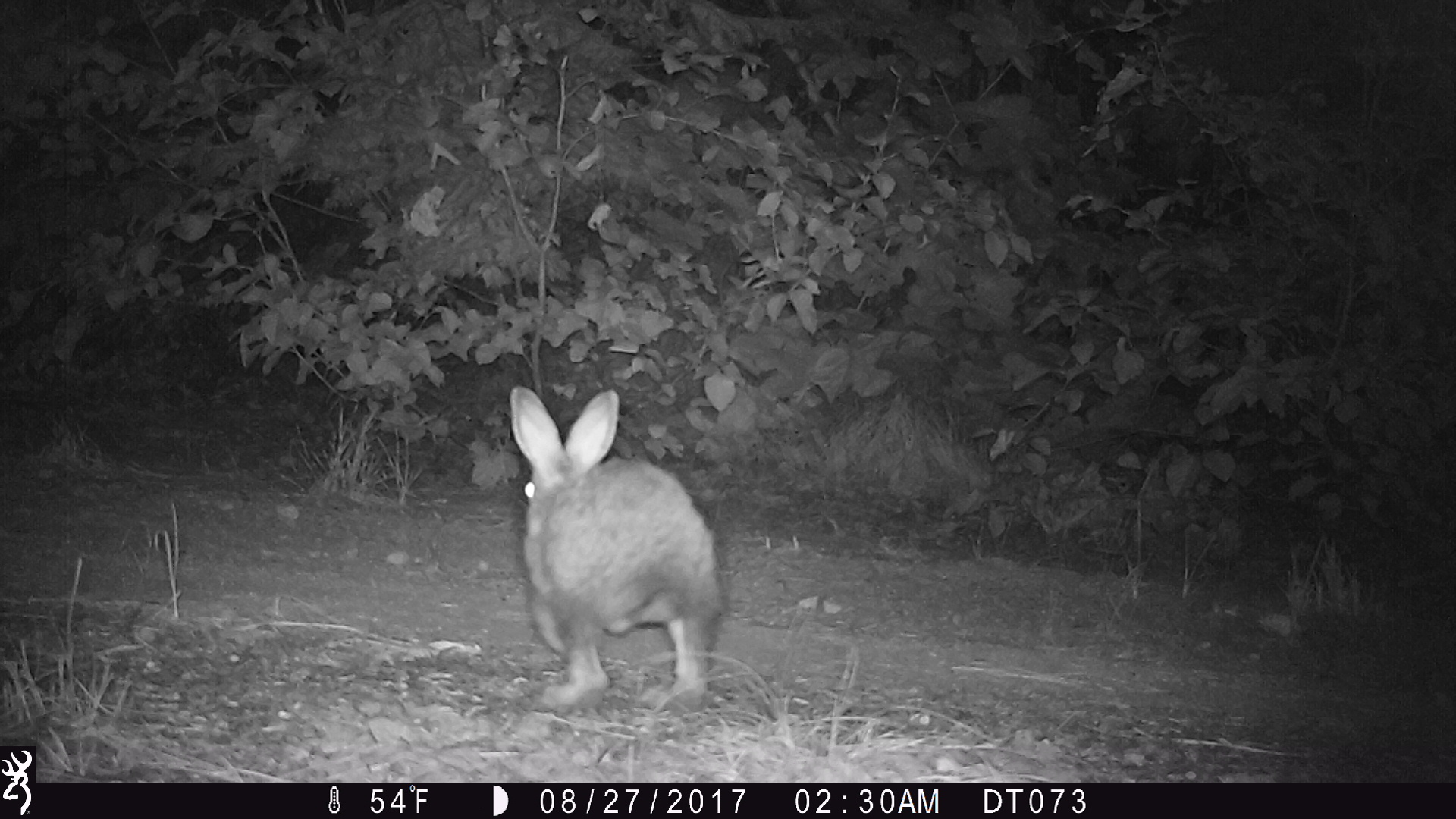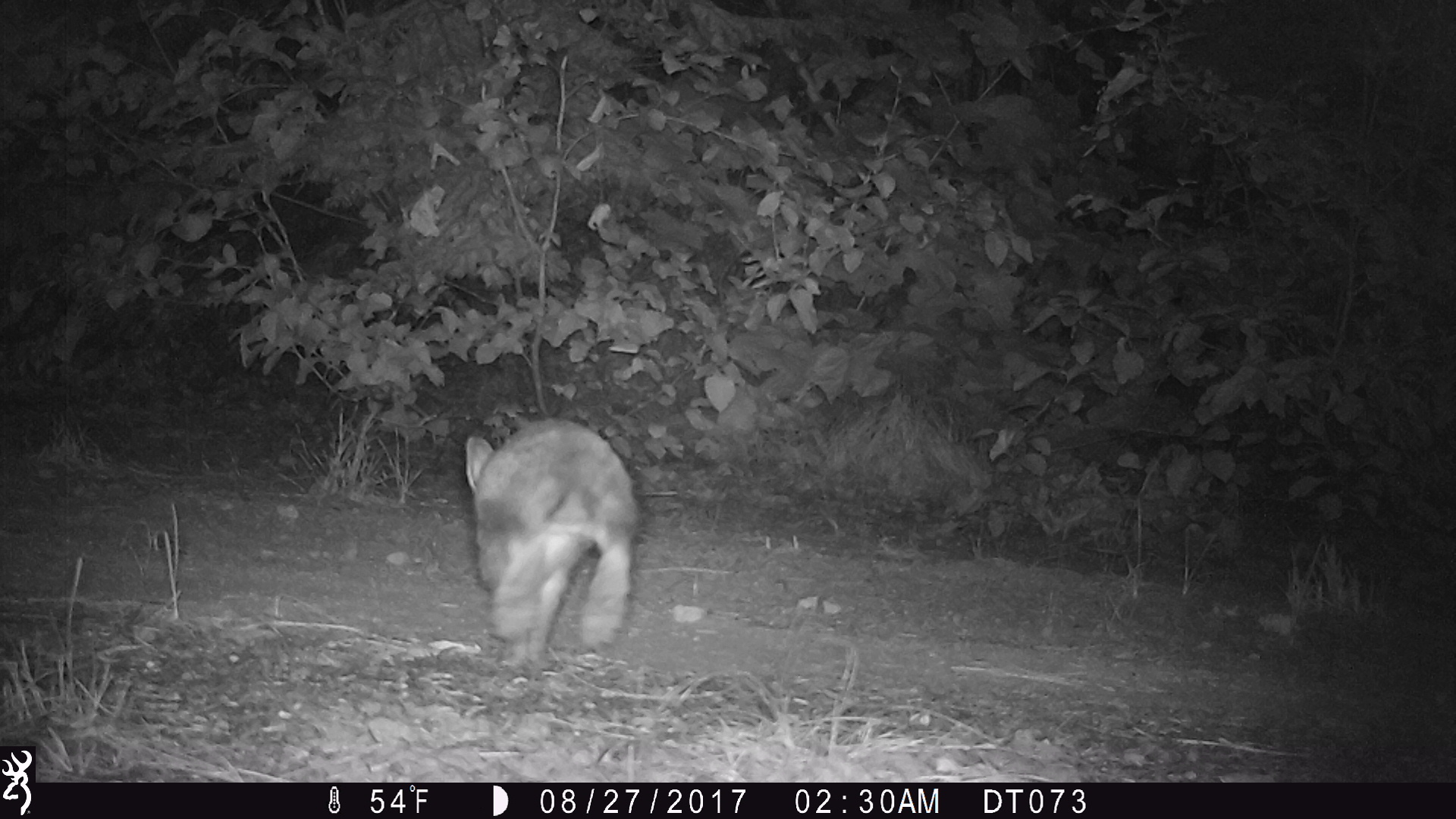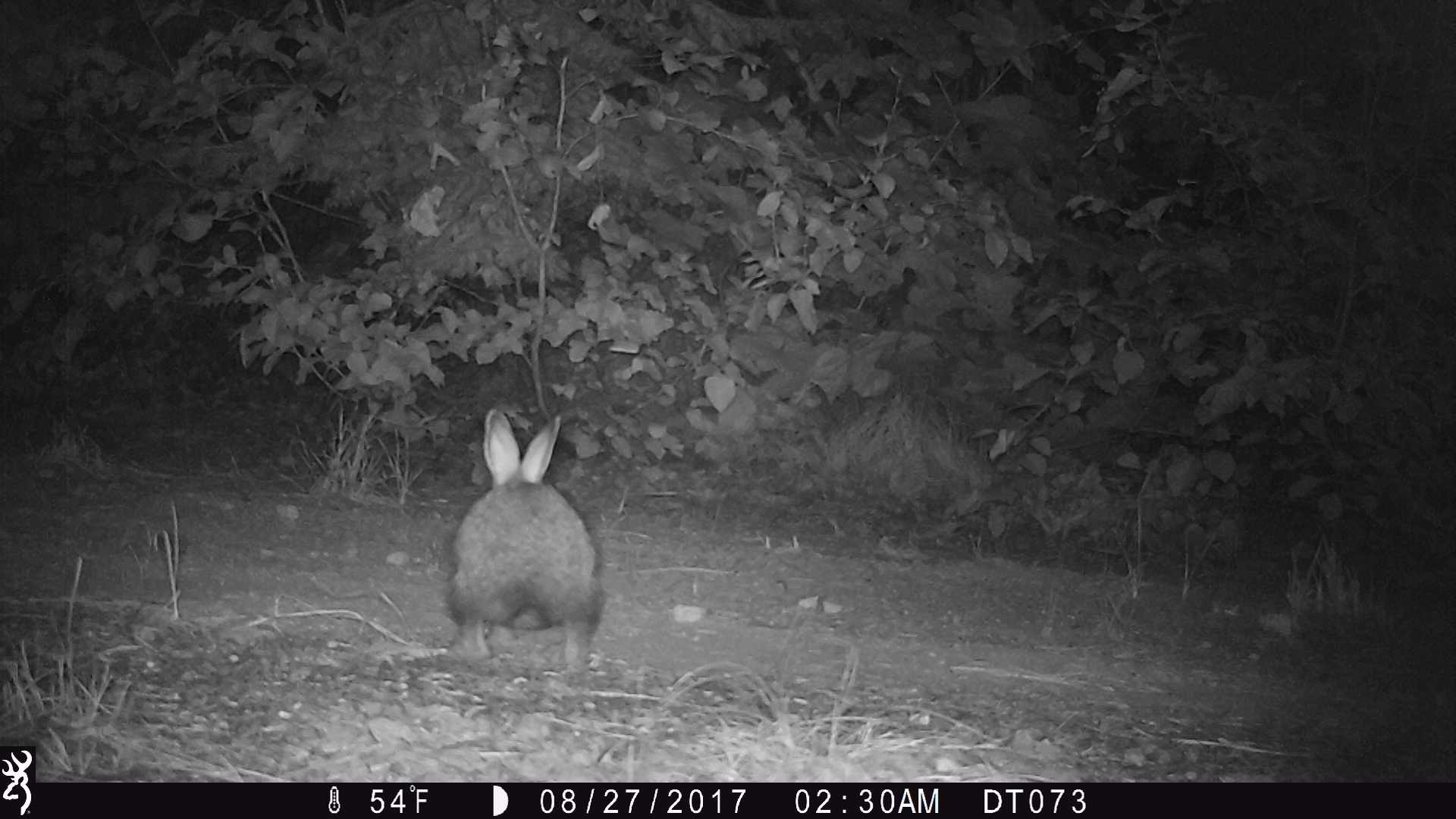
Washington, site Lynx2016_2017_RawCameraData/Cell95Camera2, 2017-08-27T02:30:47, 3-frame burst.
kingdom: Animalia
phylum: Chordata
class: Mammalia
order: Lagomorpha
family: Leporidae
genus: Lepus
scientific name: Lepus americanus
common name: snowshoe hare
Lepus americanus (snowshoe hare). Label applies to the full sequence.